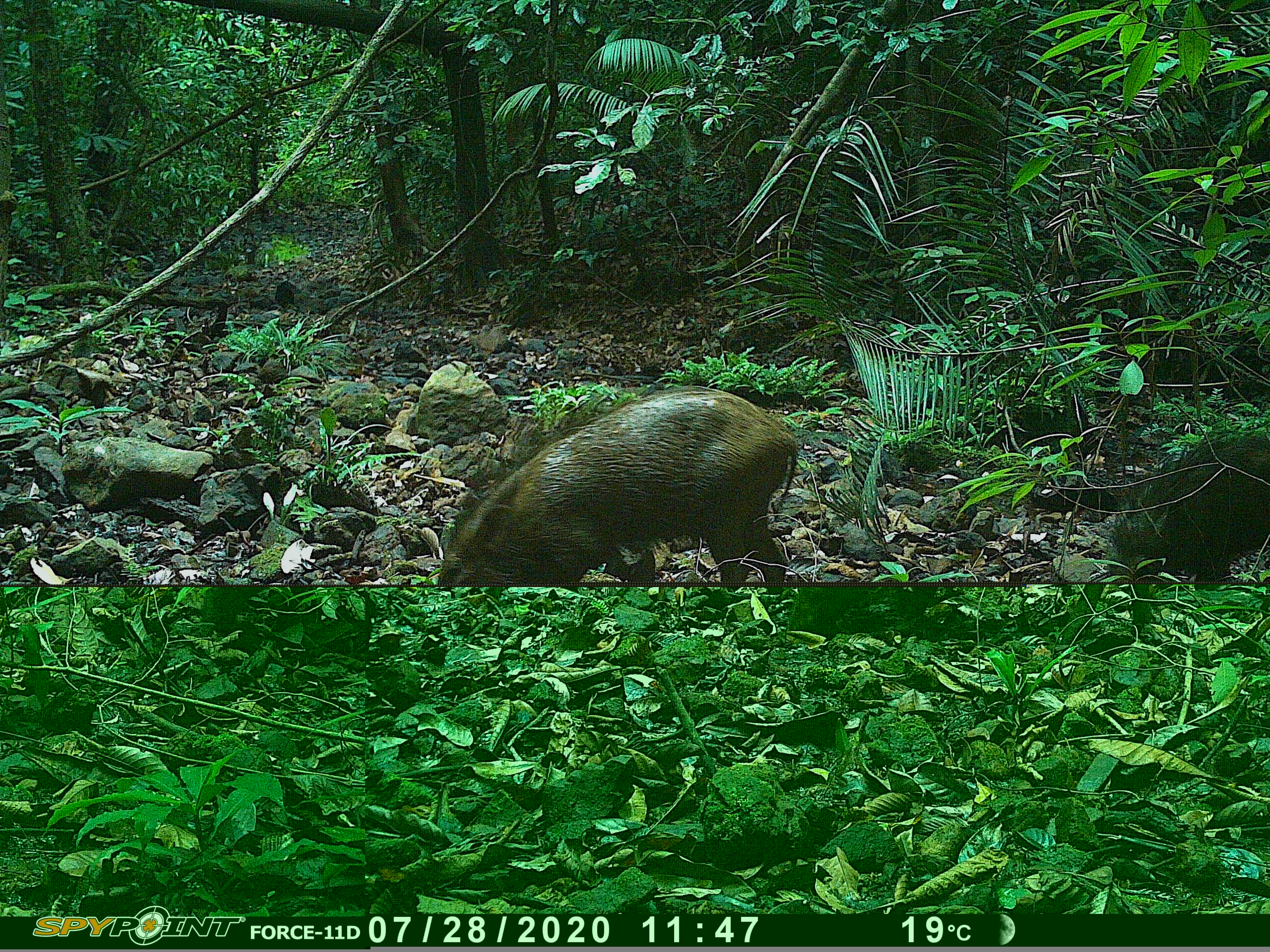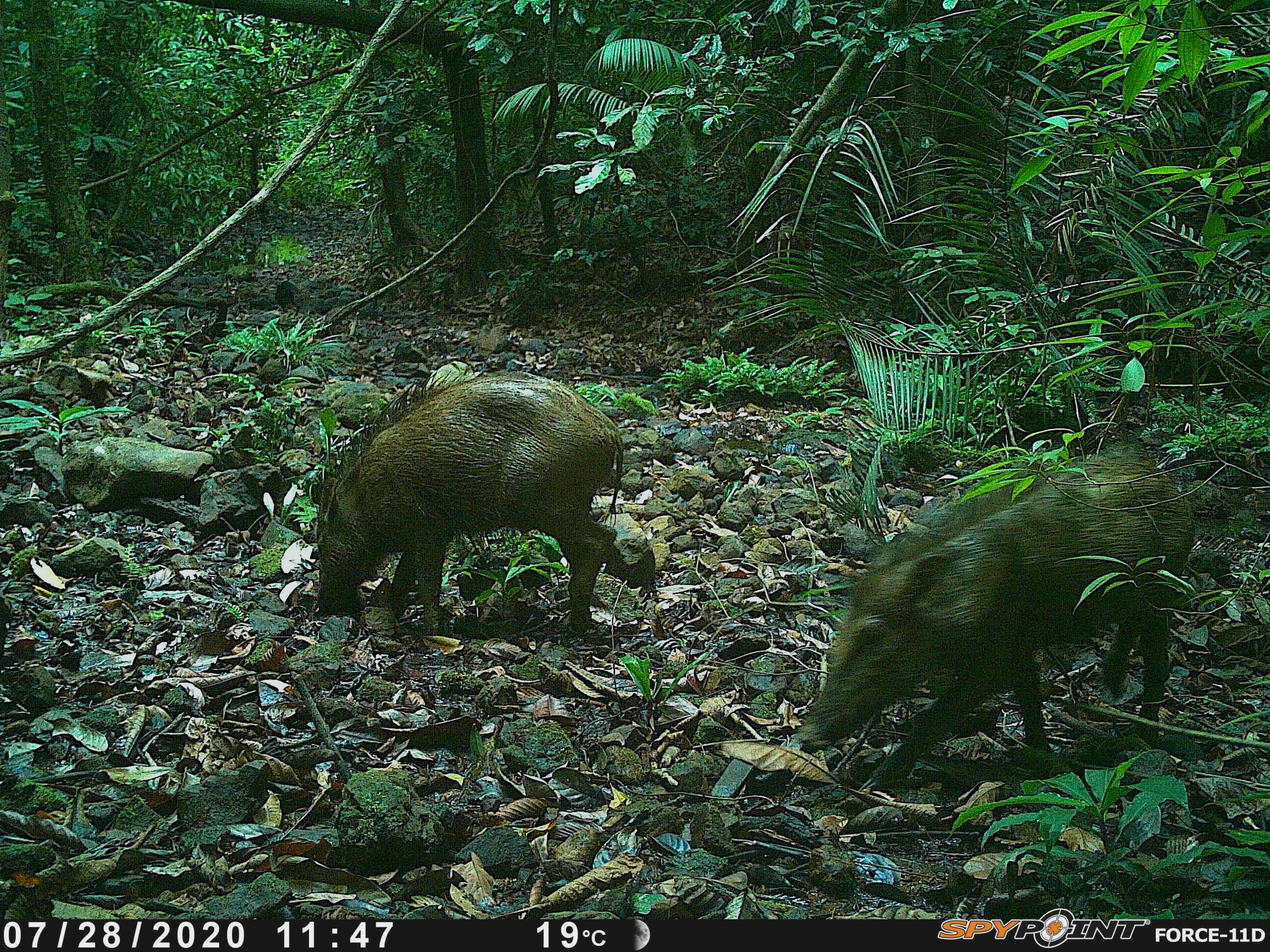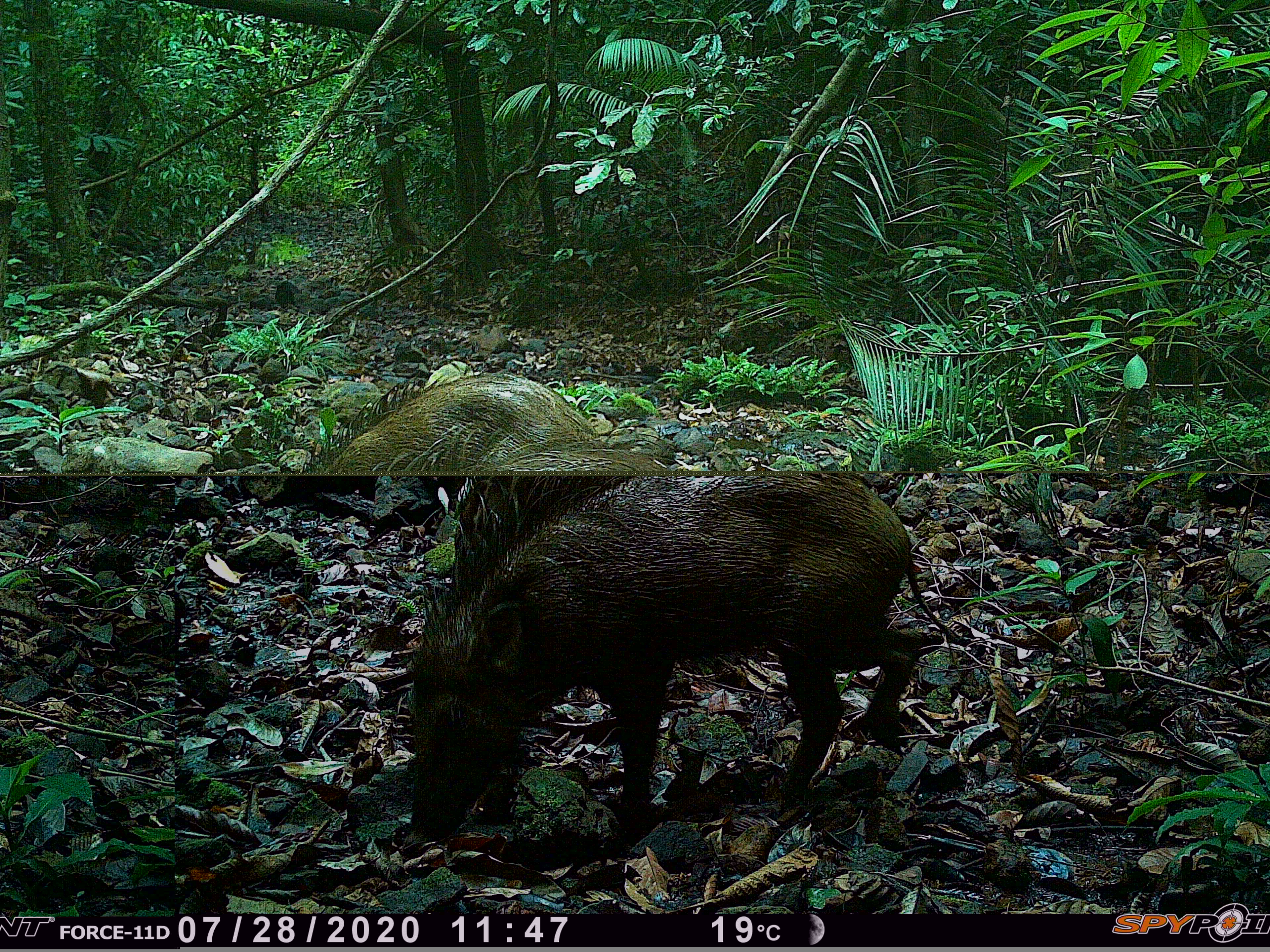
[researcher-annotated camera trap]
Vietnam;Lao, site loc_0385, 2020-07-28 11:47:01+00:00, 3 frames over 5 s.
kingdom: Animalia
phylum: Chordata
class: Mammalia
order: Artiodactyla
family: Suidae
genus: Sus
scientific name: Sus scrofa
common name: eurasian wild pig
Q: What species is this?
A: Eurasian wild pig (Sus scrofa).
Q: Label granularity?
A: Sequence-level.